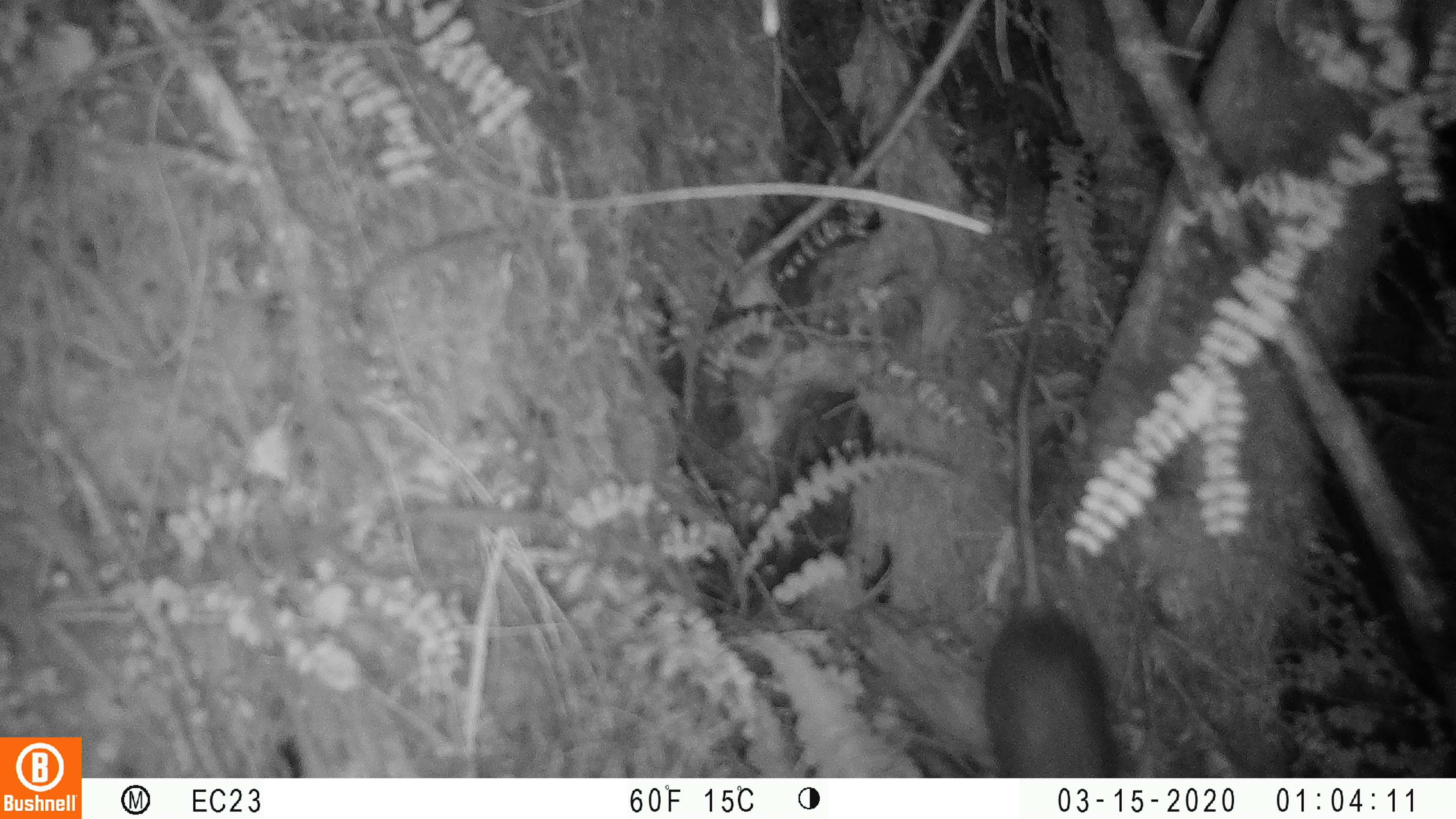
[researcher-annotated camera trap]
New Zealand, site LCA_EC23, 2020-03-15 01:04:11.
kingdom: Animalia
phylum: Chordata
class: Mammalia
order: Rodentia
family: Muridae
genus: Rattus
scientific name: Rattus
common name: rat